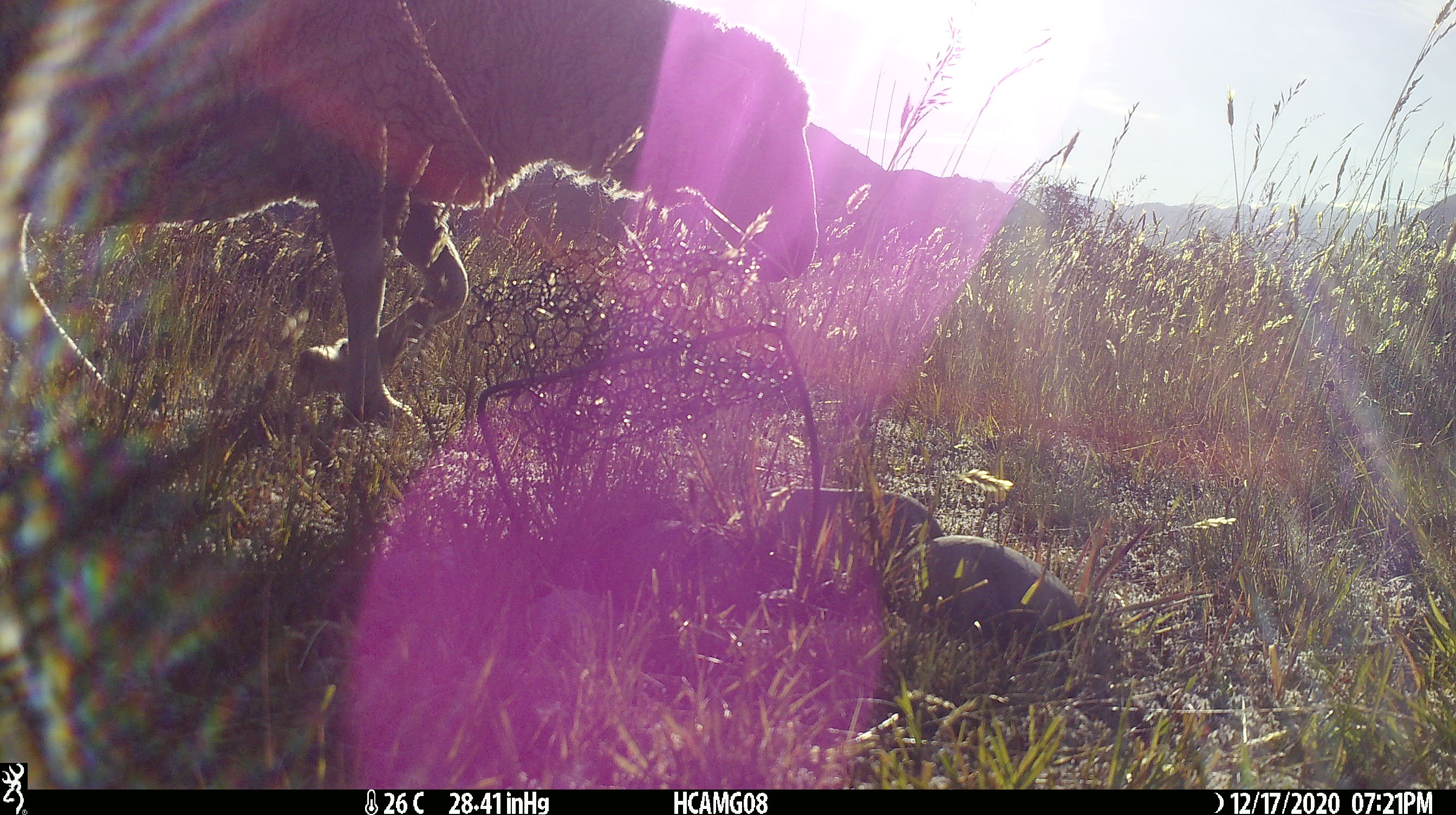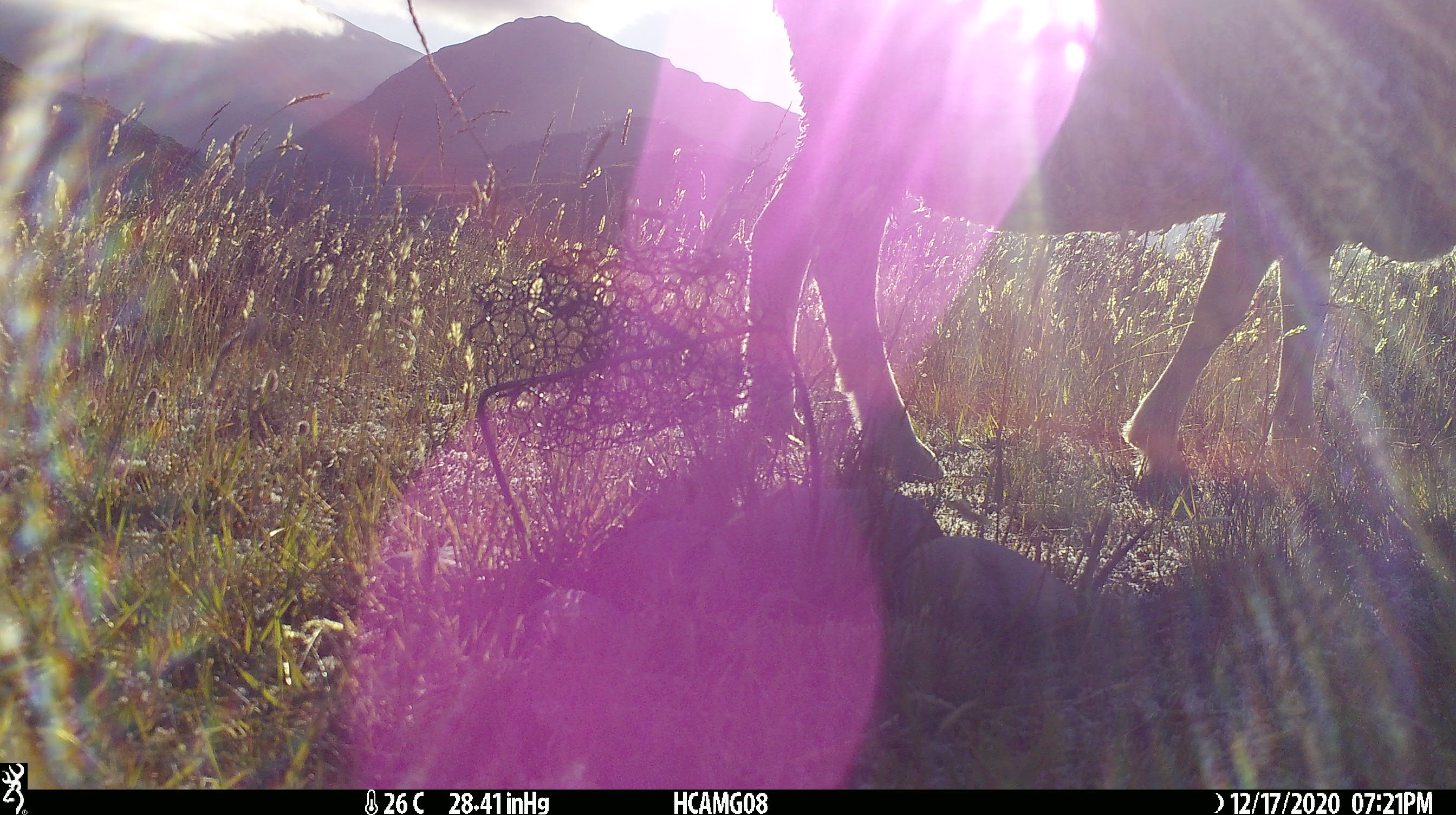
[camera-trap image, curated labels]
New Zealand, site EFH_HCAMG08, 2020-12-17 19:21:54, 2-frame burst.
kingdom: Animalia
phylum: Chordata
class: Mammalia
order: Artiodactyla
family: Bovidae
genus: Ovis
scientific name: Ovis aries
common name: domestic sheep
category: sheep